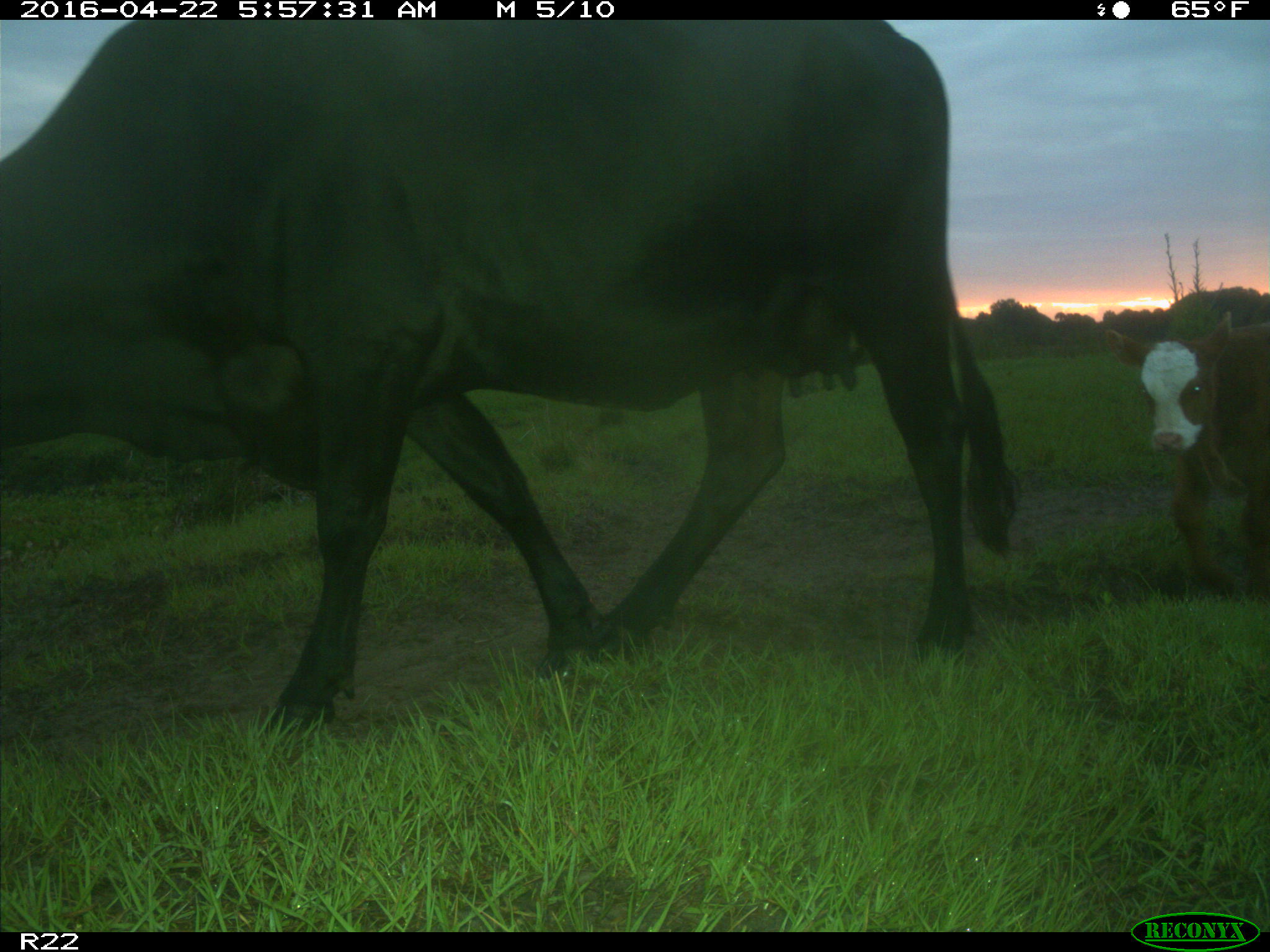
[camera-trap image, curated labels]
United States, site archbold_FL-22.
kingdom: Animalia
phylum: Chordata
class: Mammalia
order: Artiodactyla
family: Bovidae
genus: Bos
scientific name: Bos taurus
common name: domestic cow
Bos taurus (domestic cow).